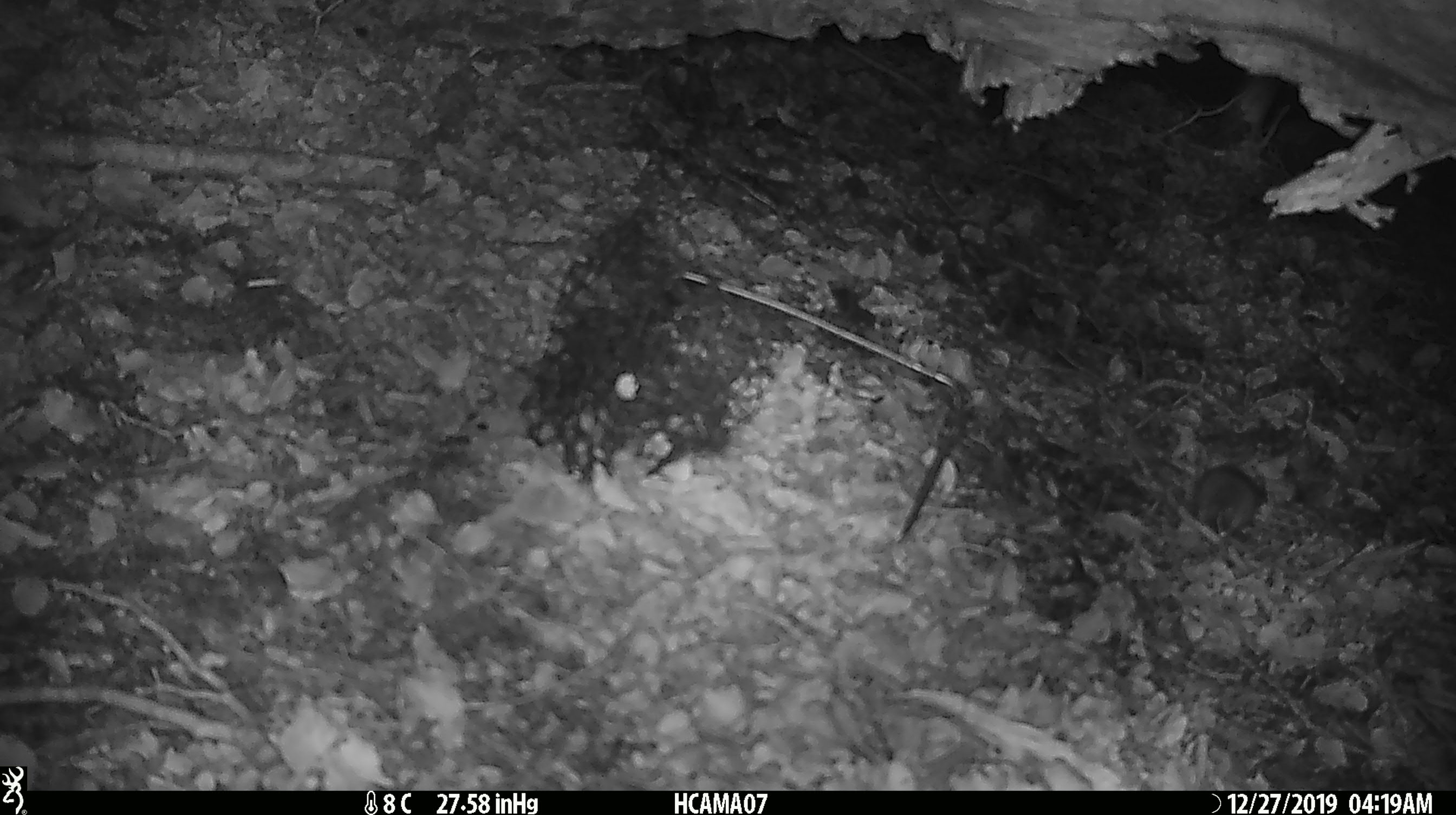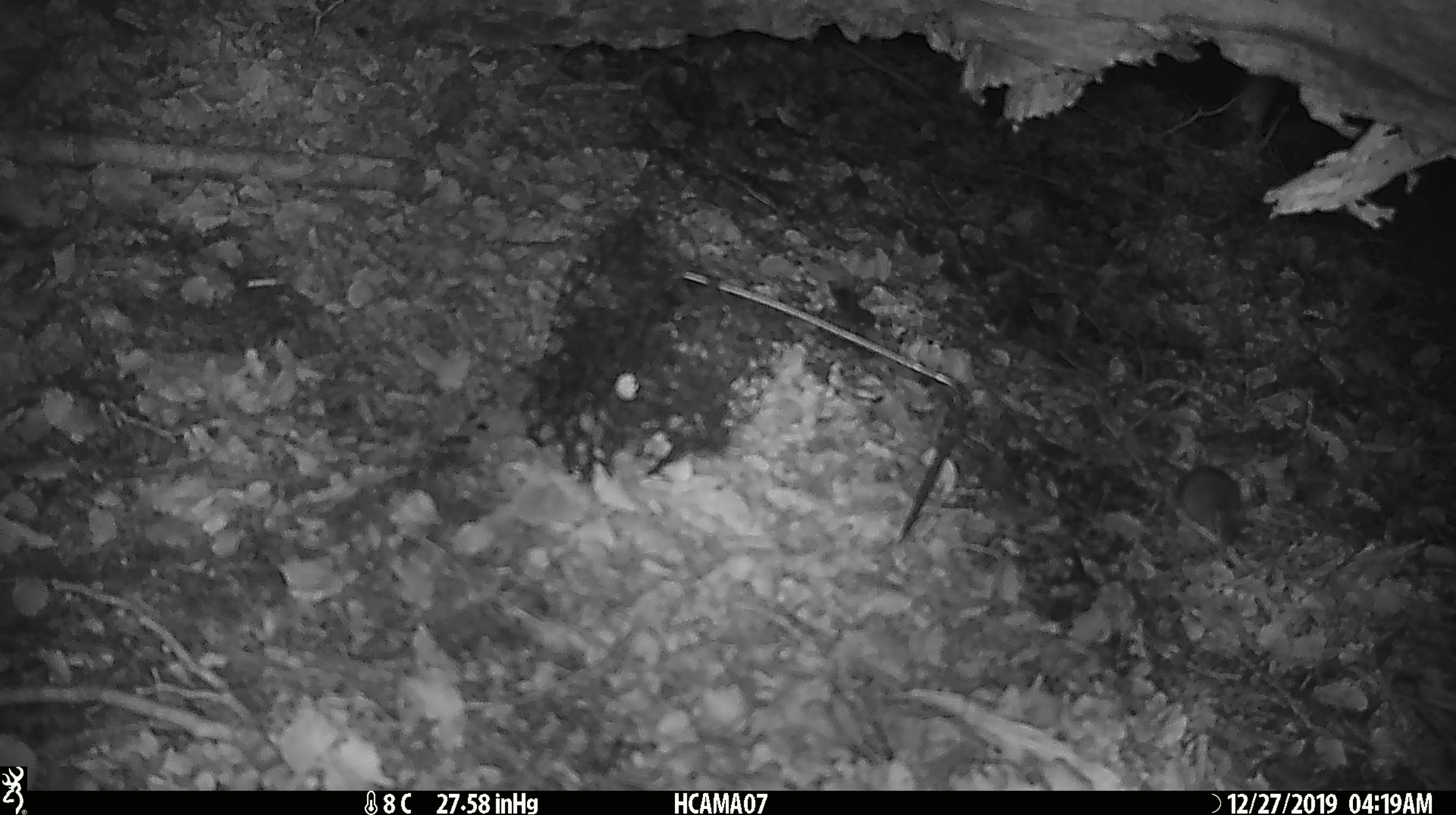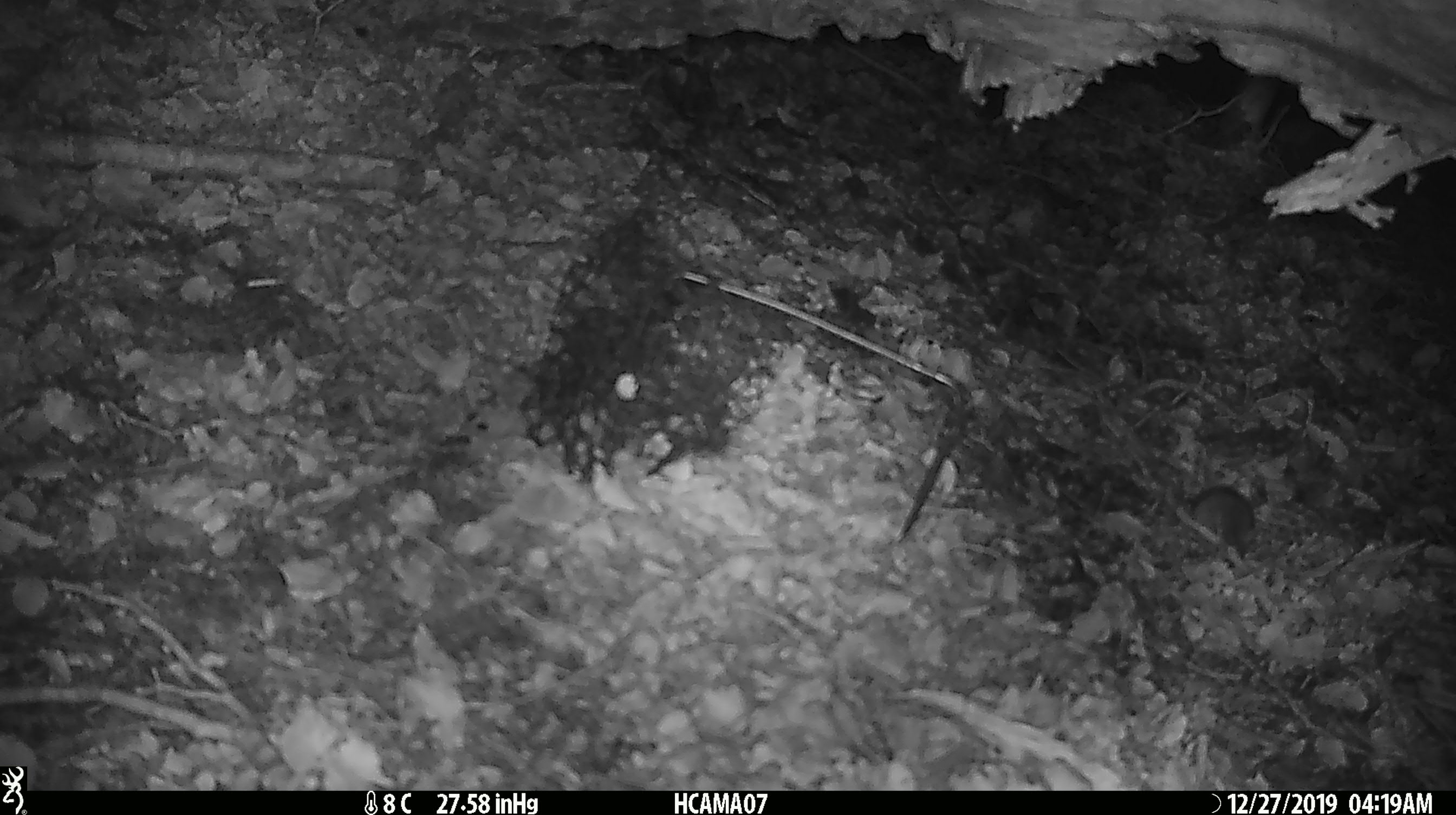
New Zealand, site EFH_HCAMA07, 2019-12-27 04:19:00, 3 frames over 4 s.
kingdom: Animalia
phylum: Chordata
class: Mammalia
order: Rodentia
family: Muridae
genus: Mus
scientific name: Mus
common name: mouse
Mouse (Mus).